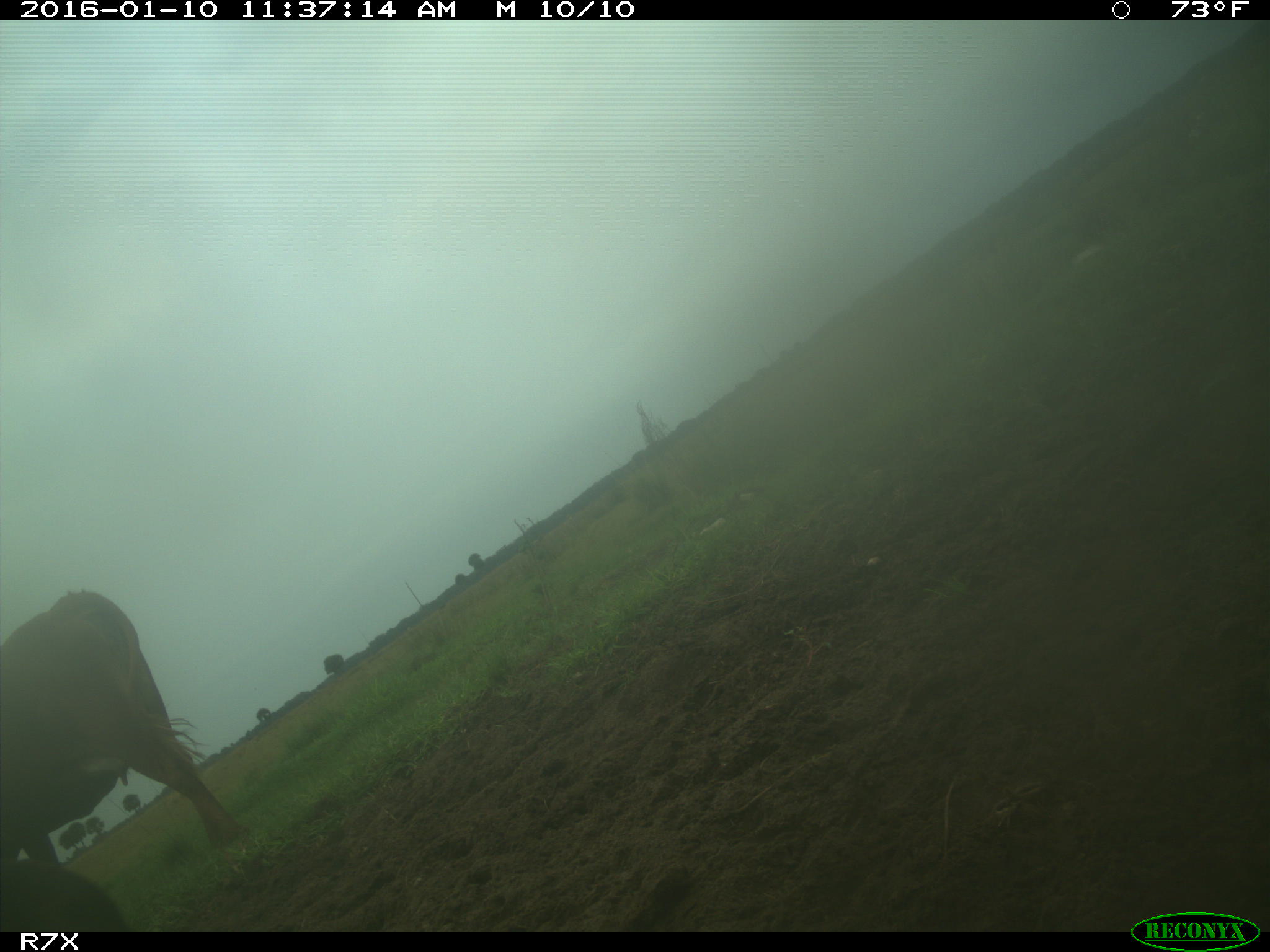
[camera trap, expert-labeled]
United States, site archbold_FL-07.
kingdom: Animalia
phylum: Chordata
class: Mammalia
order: Artiodactyla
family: Bovidae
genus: Bos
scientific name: Bos taurus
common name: domestic cow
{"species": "Bos taurus (domestic cow)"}